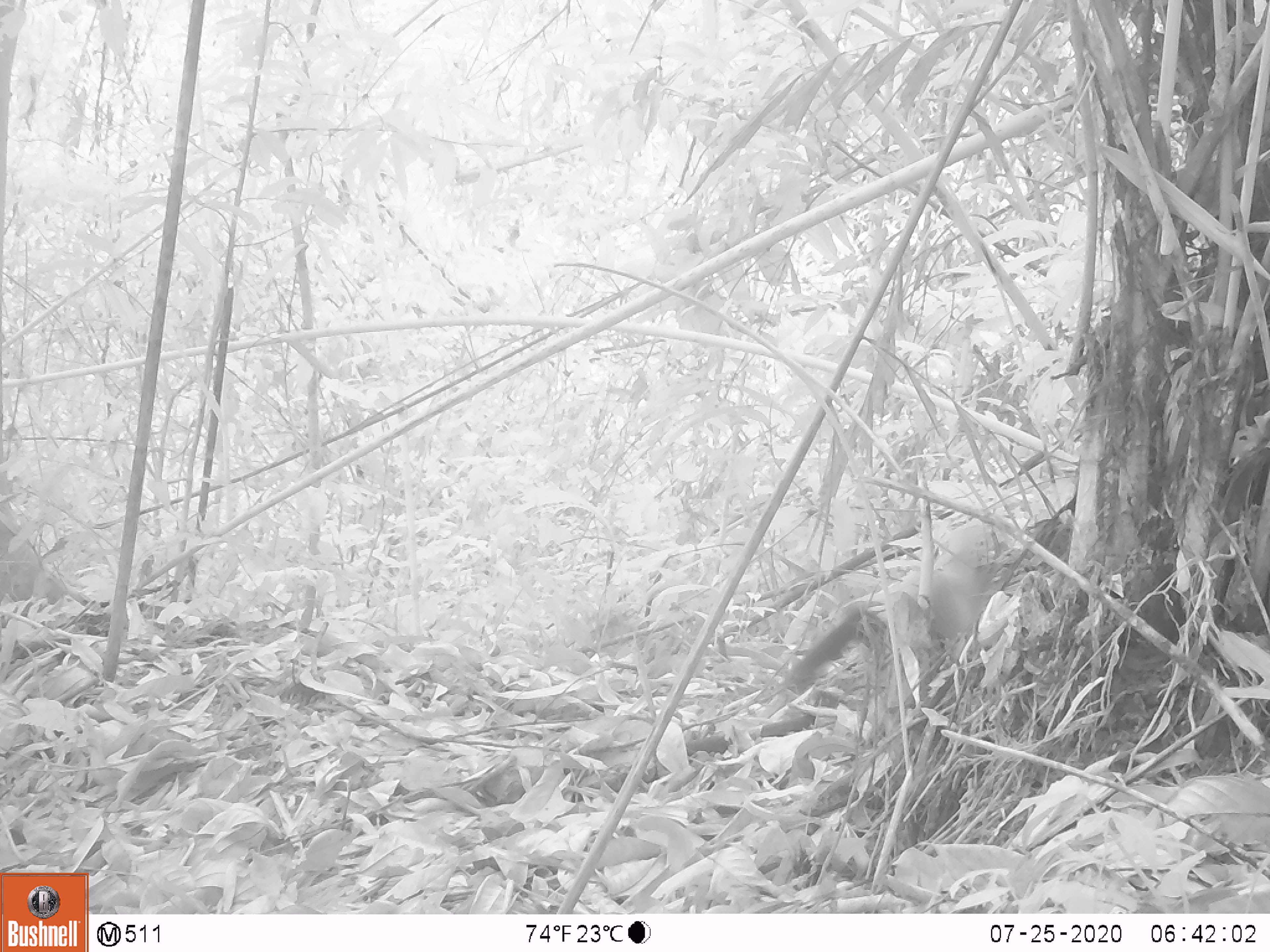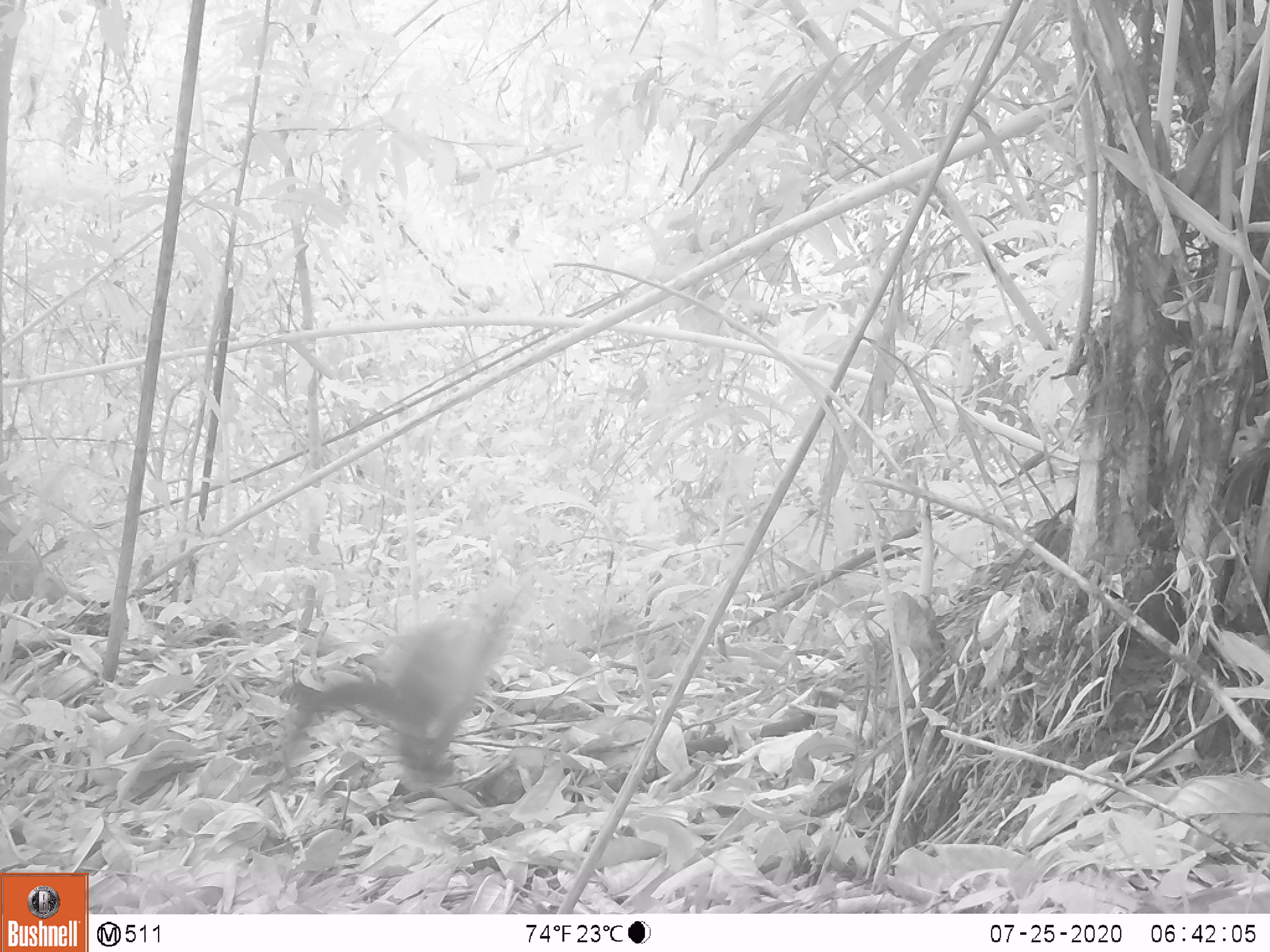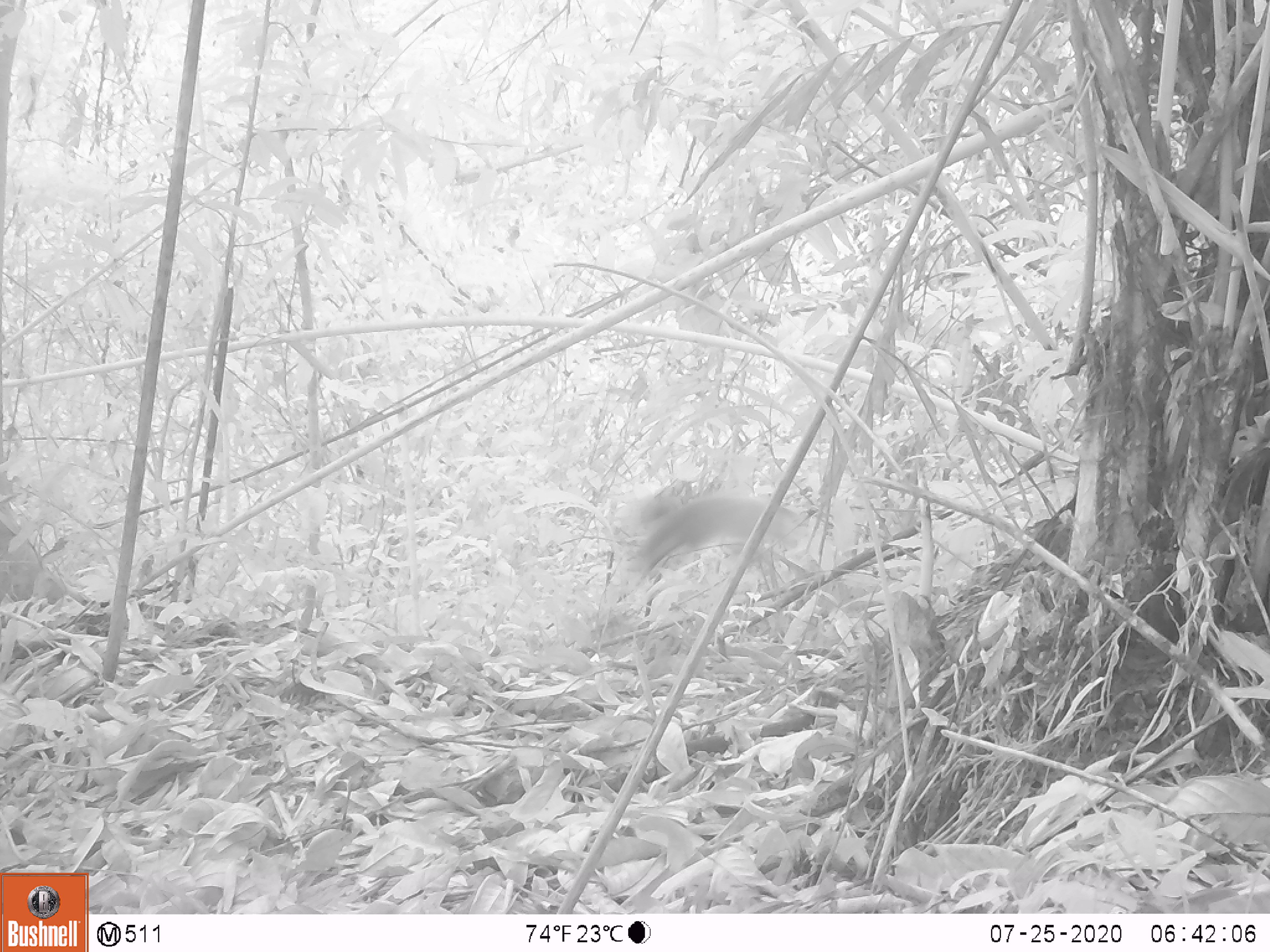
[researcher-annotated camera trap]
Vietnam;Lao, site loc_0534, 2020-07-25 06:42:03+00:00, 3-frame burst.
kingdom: Animalia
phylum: Chordata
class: Mammalia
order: Carnivora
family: Mustelidae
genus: Martes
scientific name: Martes flavigula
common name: yellow-throated marten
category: yellow throated marten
Yellow throated marten (yellow-throated marten) (Martes flavigula). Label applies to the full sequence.